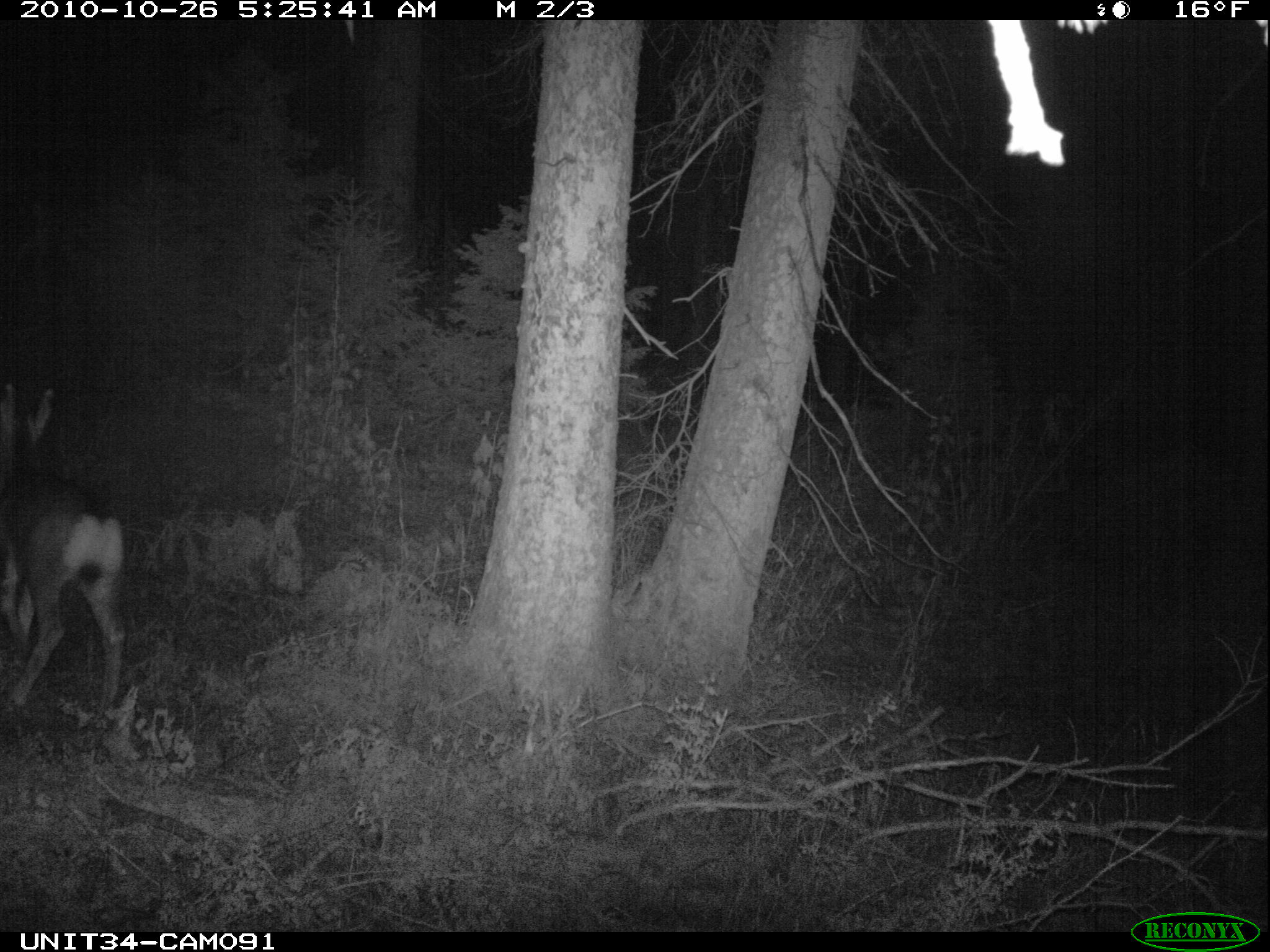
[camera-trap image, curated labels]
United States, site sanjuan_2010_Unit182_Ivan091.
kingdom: Animalia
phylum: Chordata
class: Mammalia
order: Artiodactyla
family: Cervidae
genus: Odocoileus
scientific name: Odocoileus hemionus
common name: mule deer